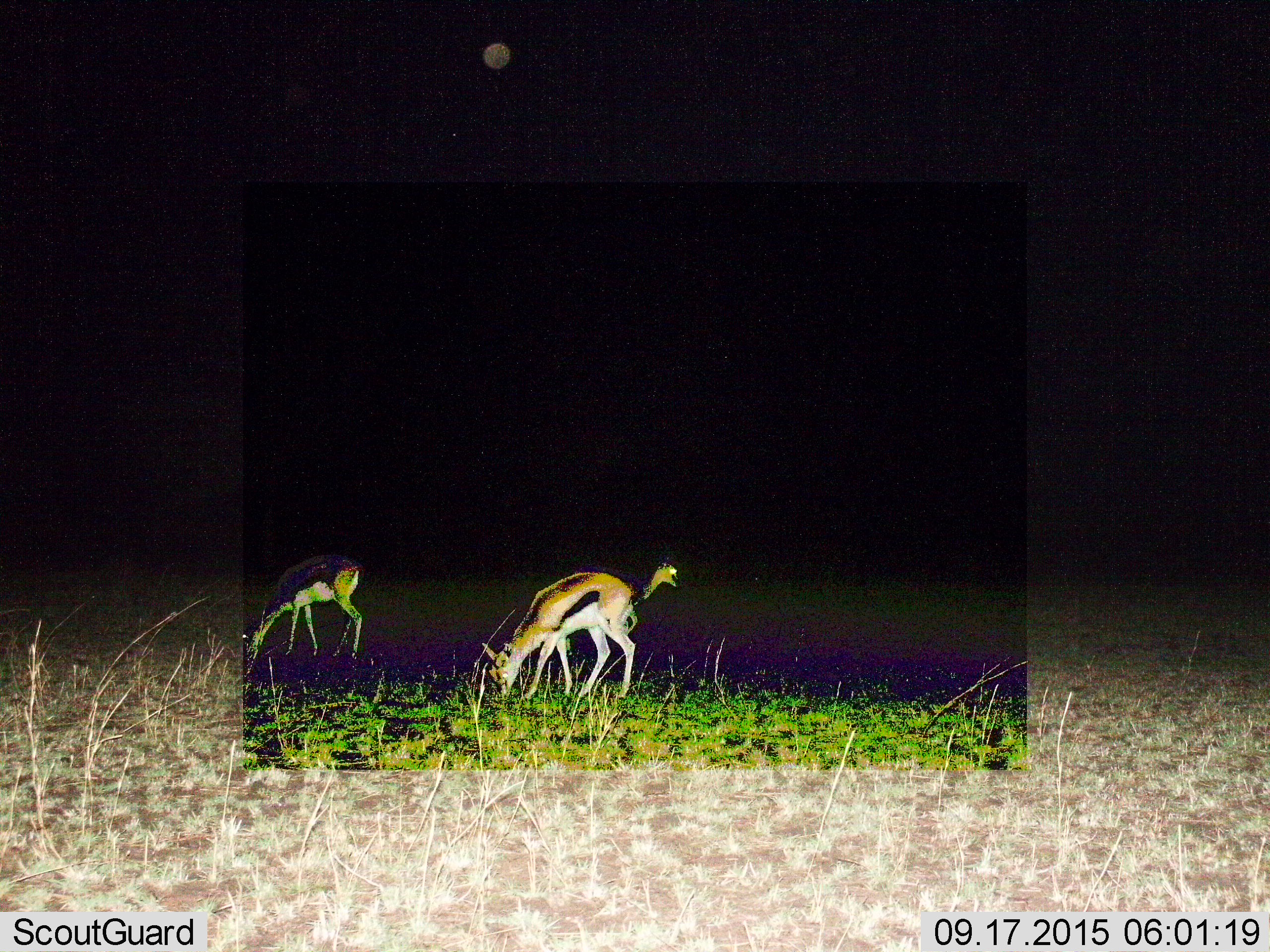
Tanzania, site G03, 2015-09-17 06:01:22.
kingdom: Animalia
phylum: Chordata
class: Mammalia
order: Artiodactyla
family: Bovidae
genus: Eudorcas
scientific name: Eudorcas thomsonii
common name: thomson's gazelle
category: gazellethomsons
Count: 3.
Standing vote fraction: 53%.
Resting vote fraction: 0%.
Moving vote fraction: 18%.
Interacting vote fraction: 6%.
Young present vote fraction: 6%.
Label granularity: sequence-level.